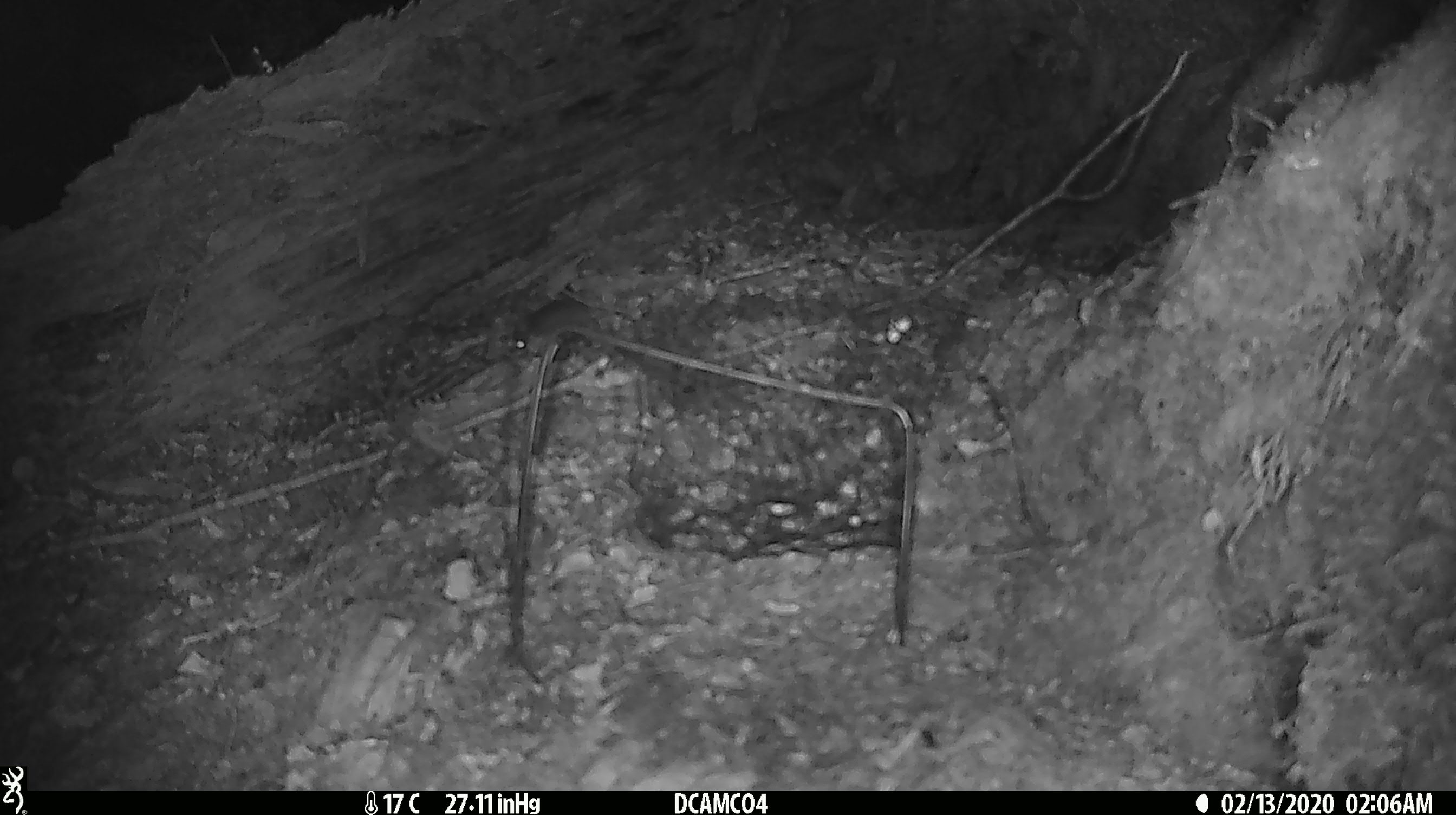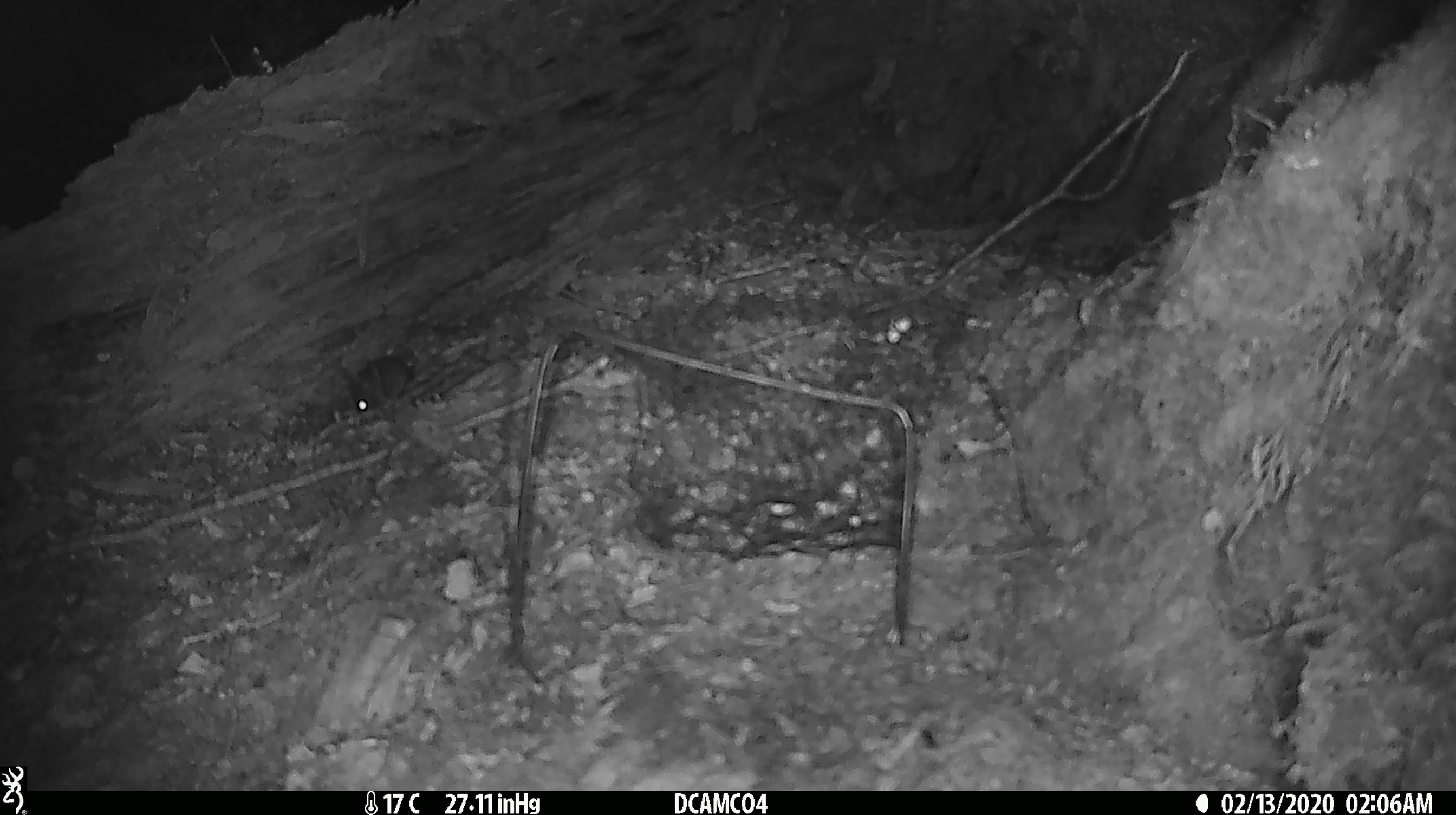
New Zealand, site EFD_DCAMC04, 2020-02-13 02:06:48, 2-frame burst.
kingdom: Animalia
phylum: Chordata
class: Mammalia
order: Rodentia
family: Muridae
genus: Mus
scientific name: Mus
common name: mouse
Mouse (Mus).